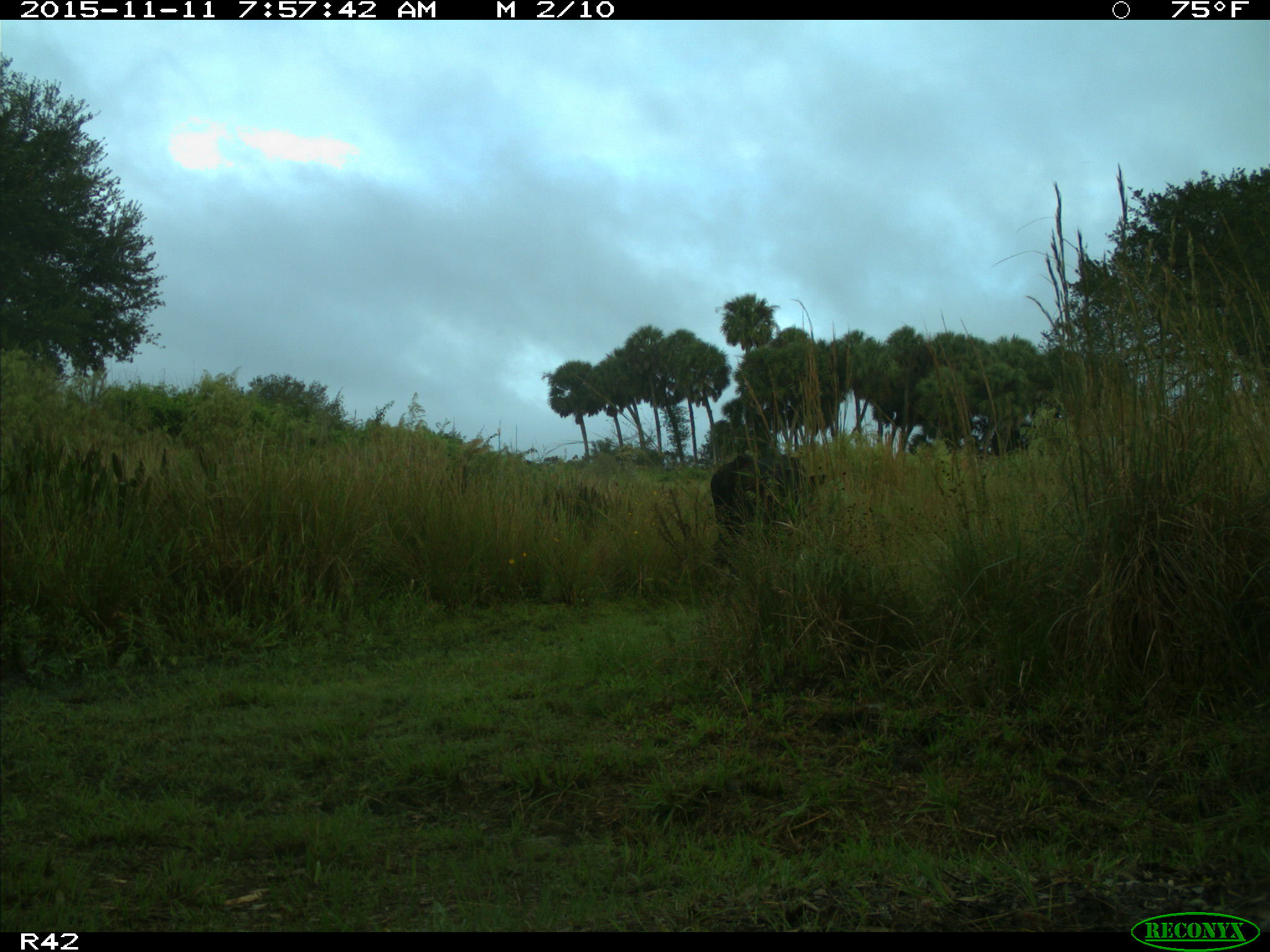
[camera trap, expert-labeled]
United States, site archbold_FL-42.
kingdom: Animalia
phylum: Chordata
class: Mammalia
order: Artiodactyla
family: Bovidae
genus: Bos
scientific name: Bos taurus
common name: domestic cow